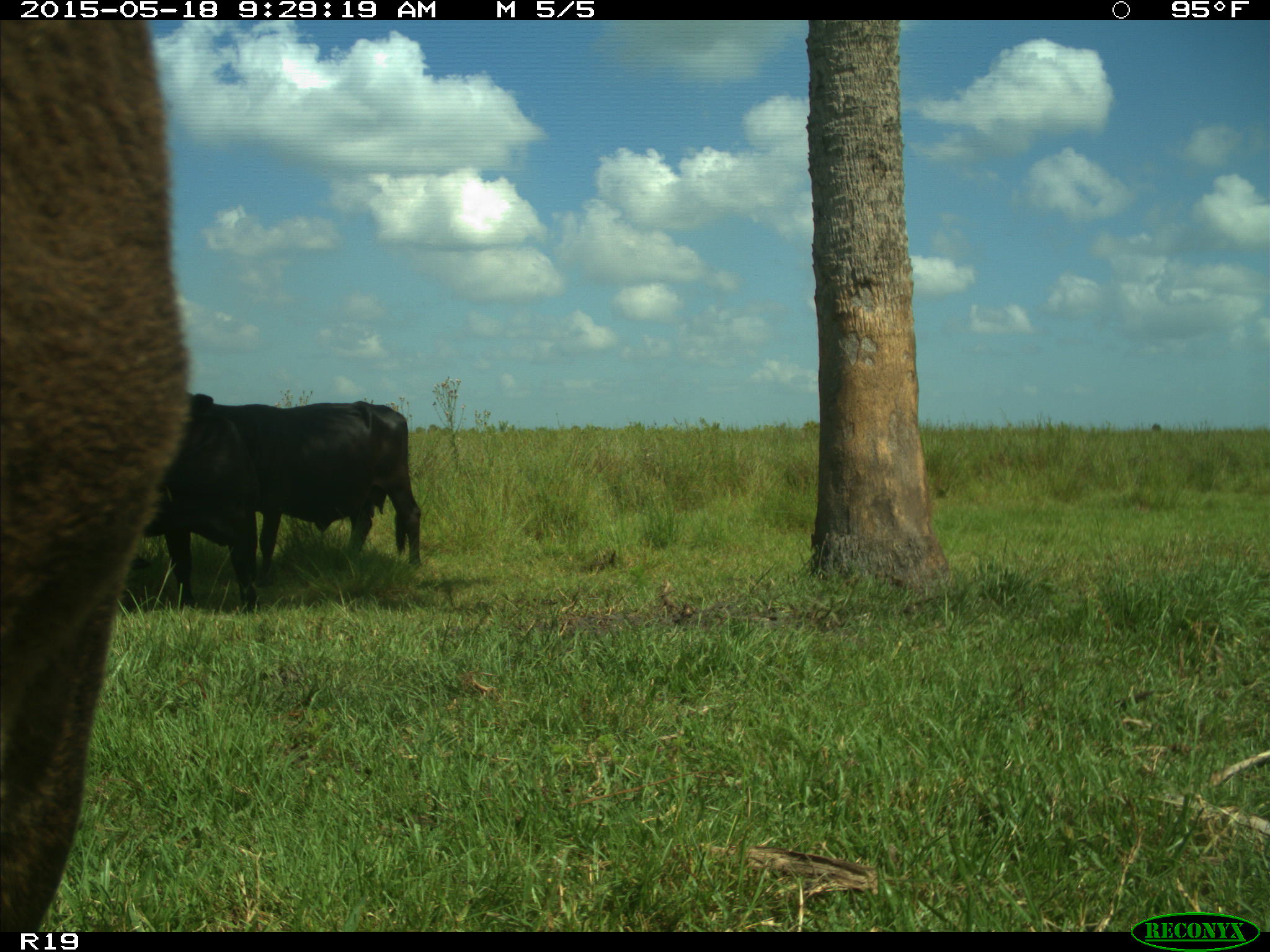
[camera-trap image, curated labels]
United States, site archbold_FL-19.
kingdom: Animalia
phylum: Chordata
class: Mammalia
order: Artiodactyla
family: Bovidae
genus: Bos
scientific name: Bos taurus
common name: domestic cow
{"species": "Bos taurus (domestic cow)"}